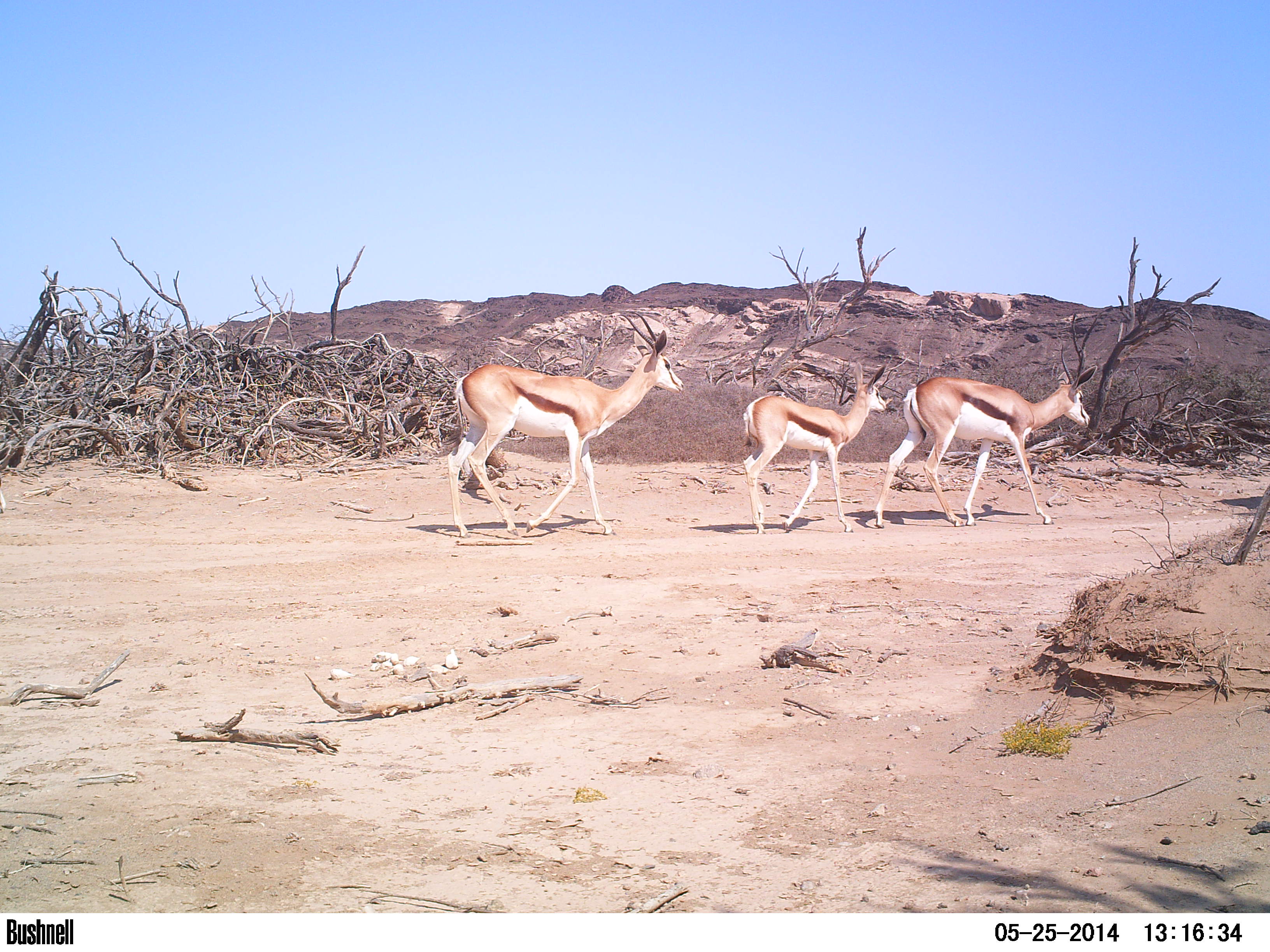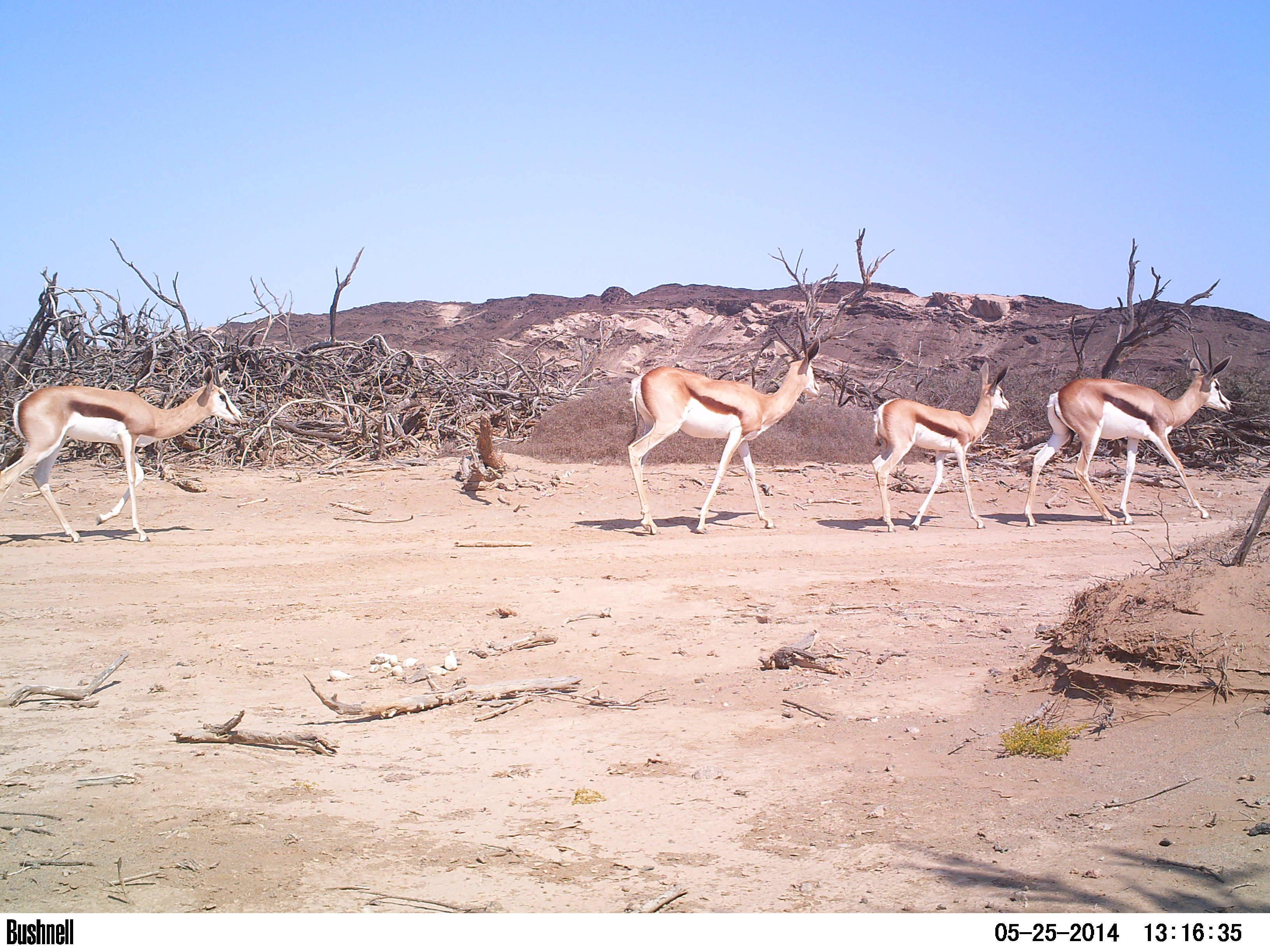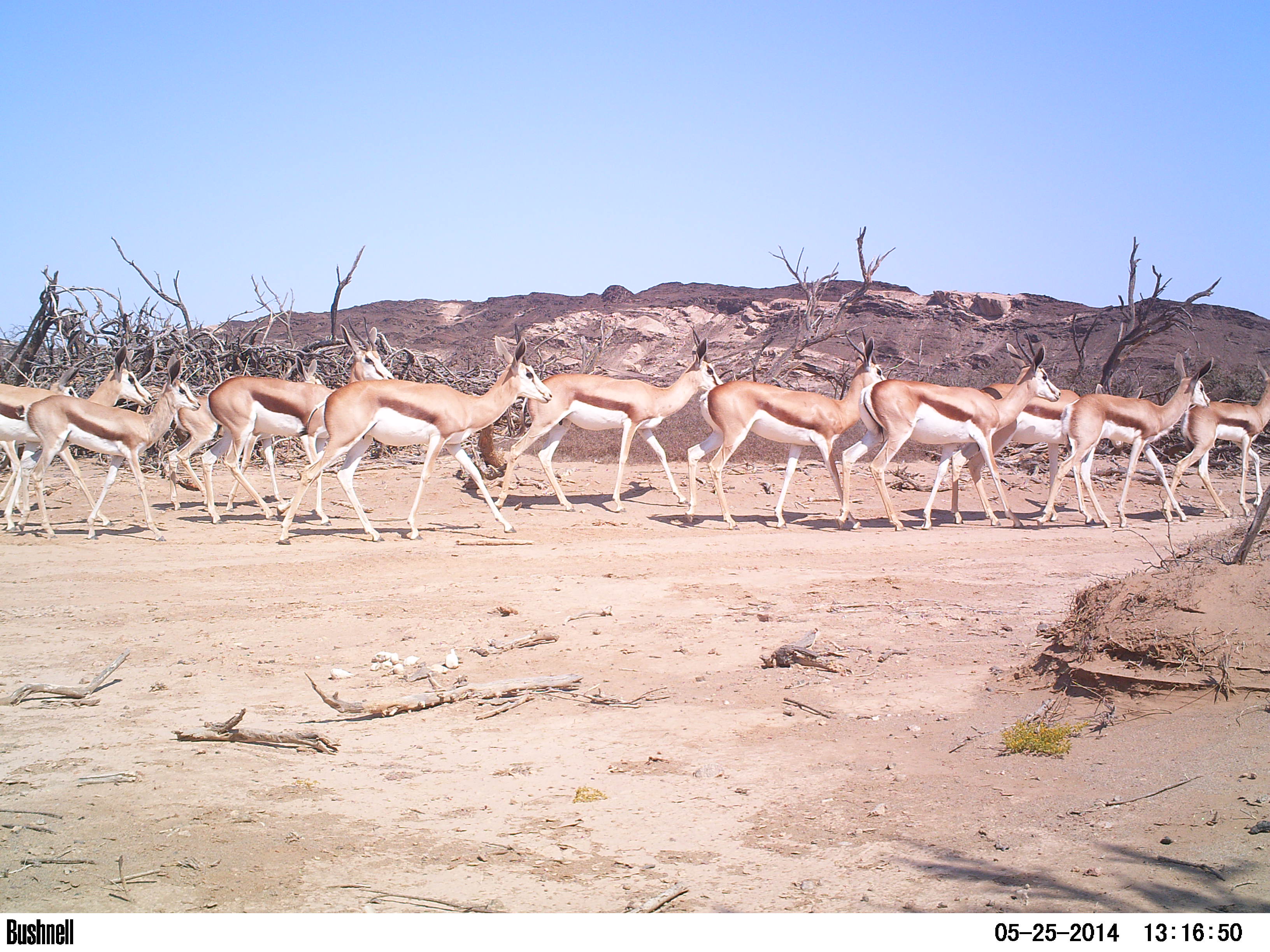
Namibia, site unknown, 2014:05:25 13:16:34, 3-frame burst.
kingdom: Animalia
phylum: Chordata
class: Mammalia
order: Artiodactyla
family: Bovidae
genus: Antidorcas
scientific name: Antidorcas marsupialis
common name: springbok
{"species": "Antidorcas marsupialis (springbok)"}